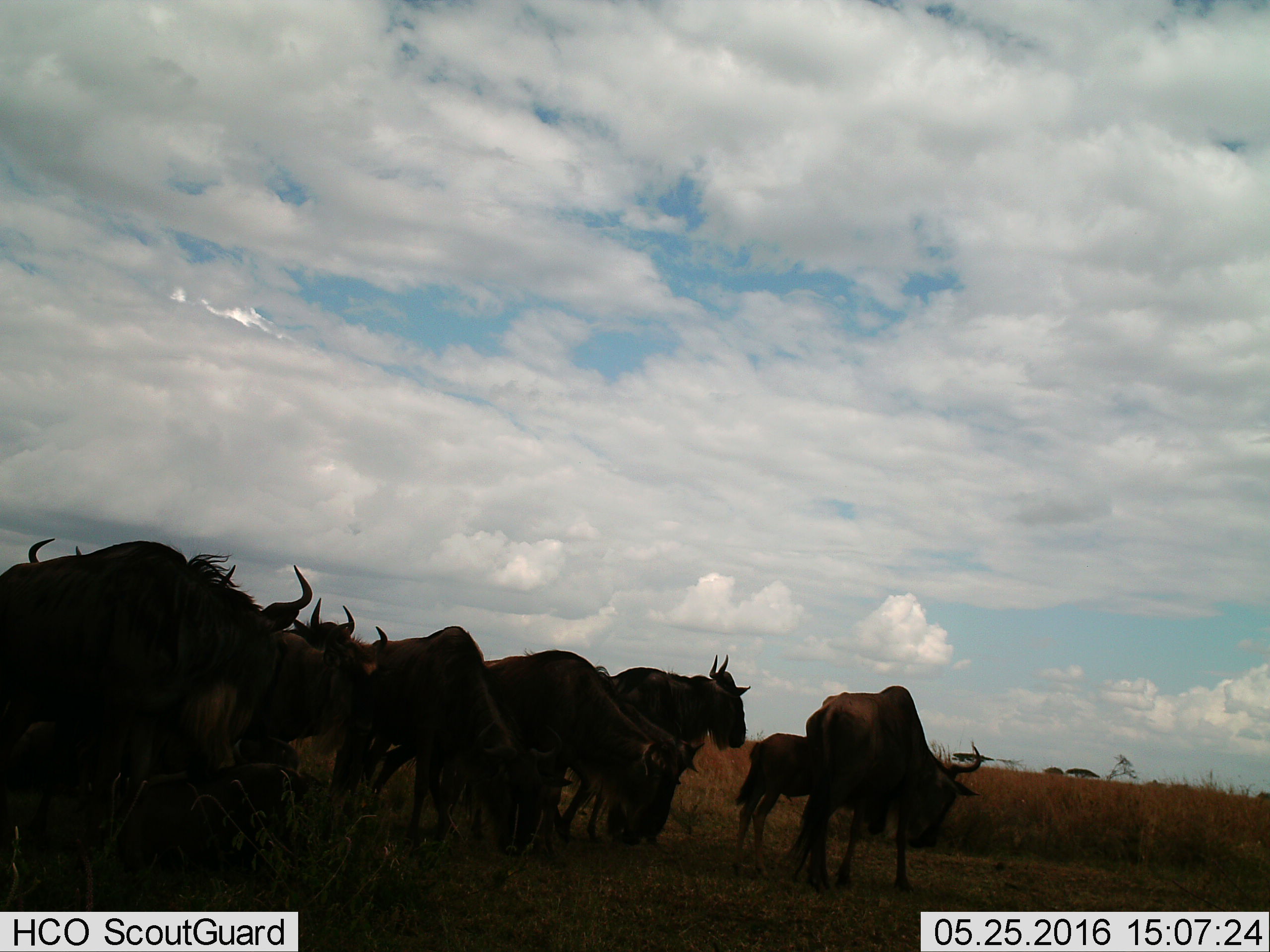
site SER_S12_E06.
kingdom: Animalia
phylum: Chordata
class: Mammalia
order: Artiodactyla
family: Bovidae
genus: Connochaetes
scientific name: Connochaetes taurinus taurinus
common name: blue wildebeest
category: wildebeestblue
Wildebeestblue (blue wildebeest) (Connochaetes taurinus taurinus), count 11-50. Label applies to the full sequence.